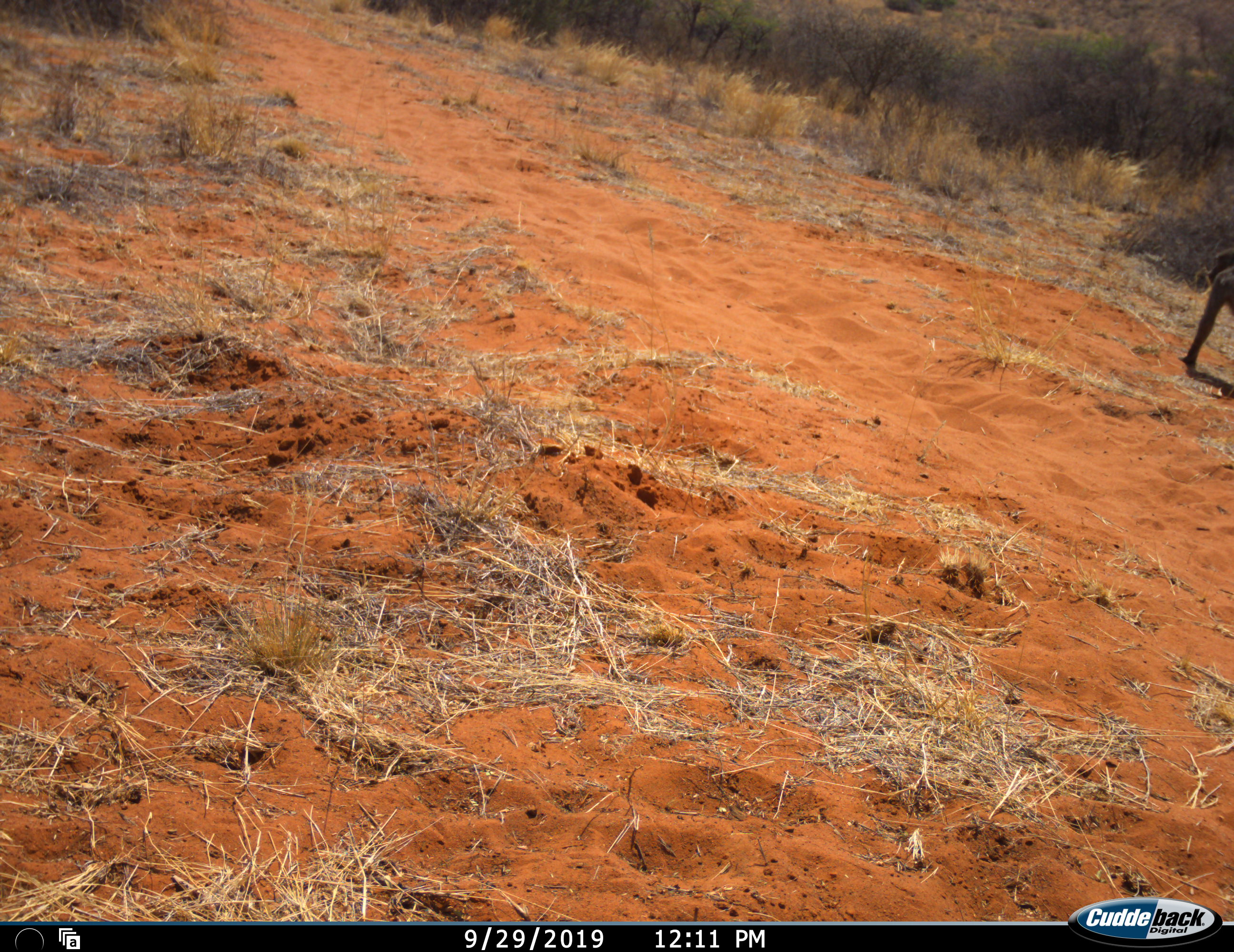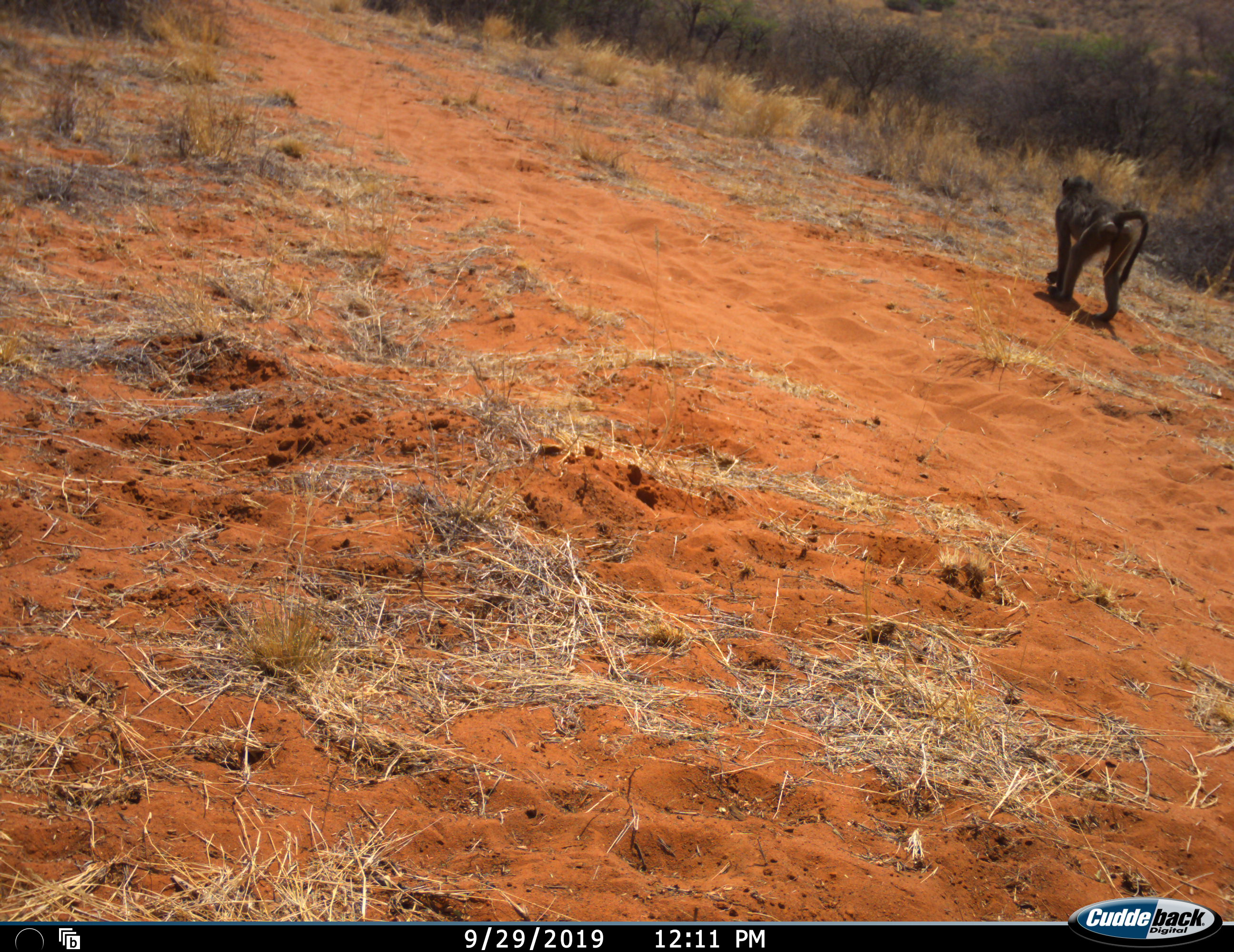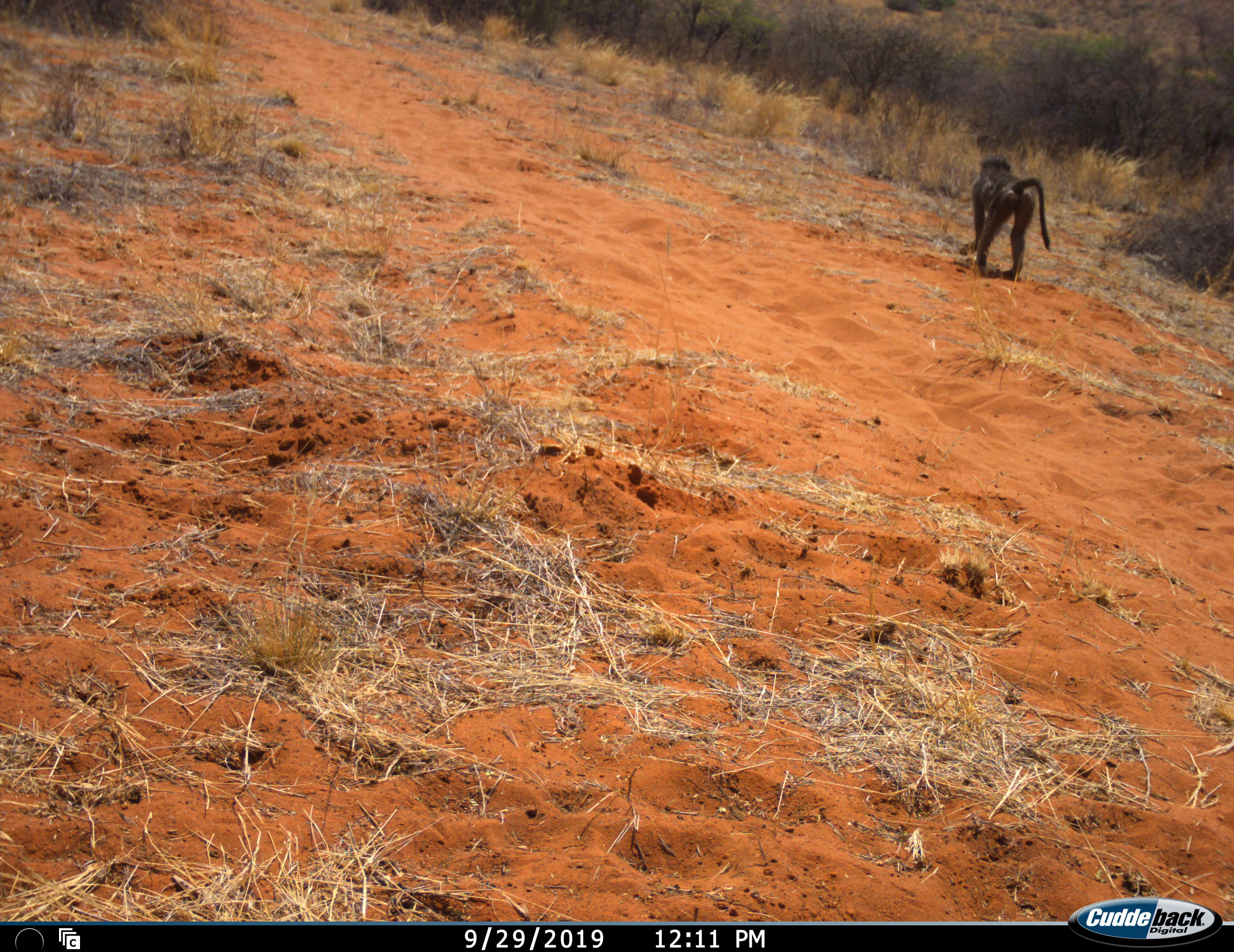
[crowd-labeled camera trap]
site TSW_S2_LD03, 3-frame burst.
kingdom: Animalia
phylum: Chordata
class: Mammalia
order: Primates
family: Cercopithecidae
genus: Papio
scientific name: Papio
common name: baboon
Baboon (Papio), count 1. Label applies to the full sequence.